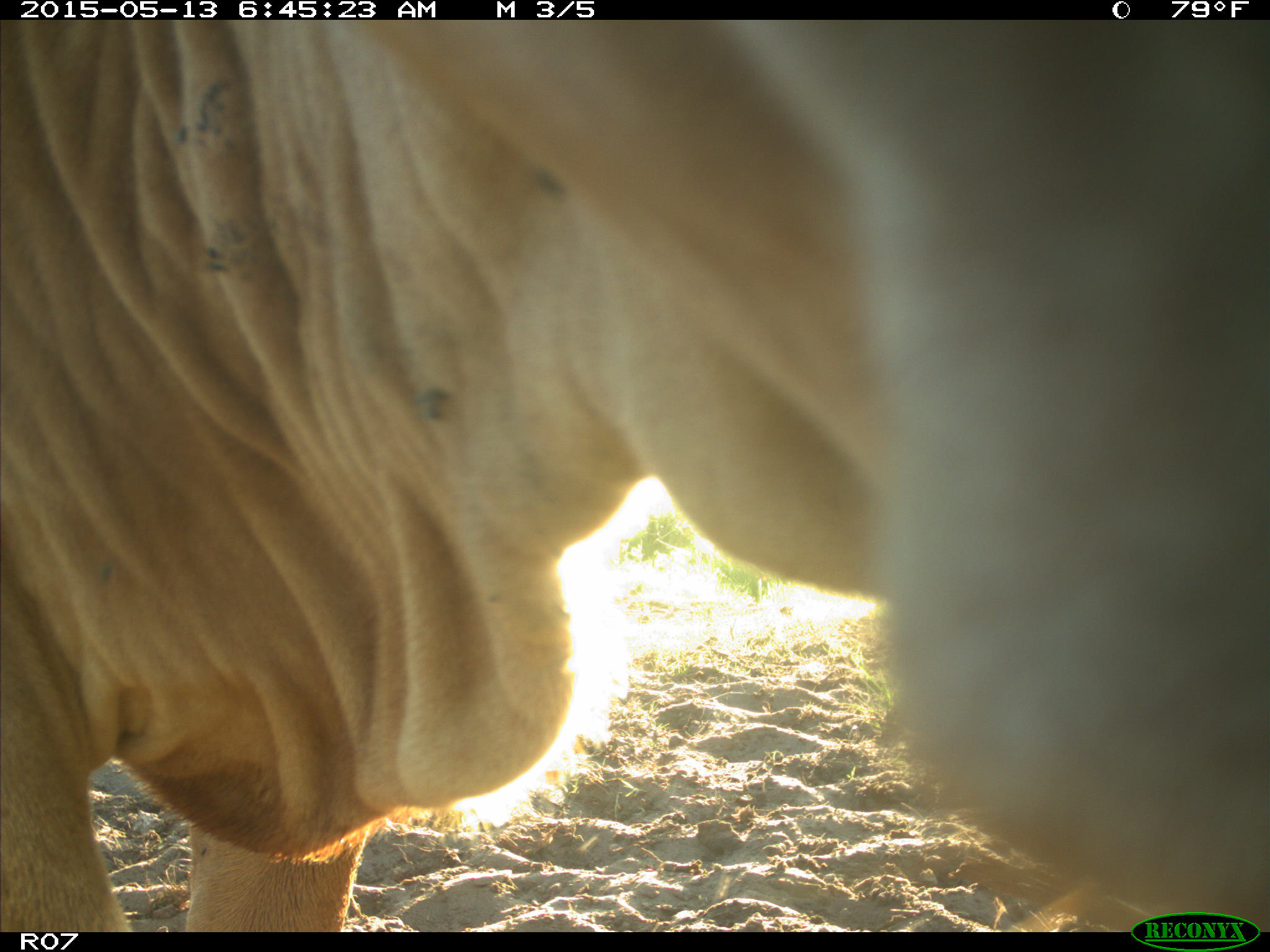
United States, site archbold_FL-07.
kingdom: Animalia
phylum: Chordata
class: Mammalia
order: Artiodactyla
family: Bovidae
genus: Bos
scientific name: Bos taurus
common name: domestic cow